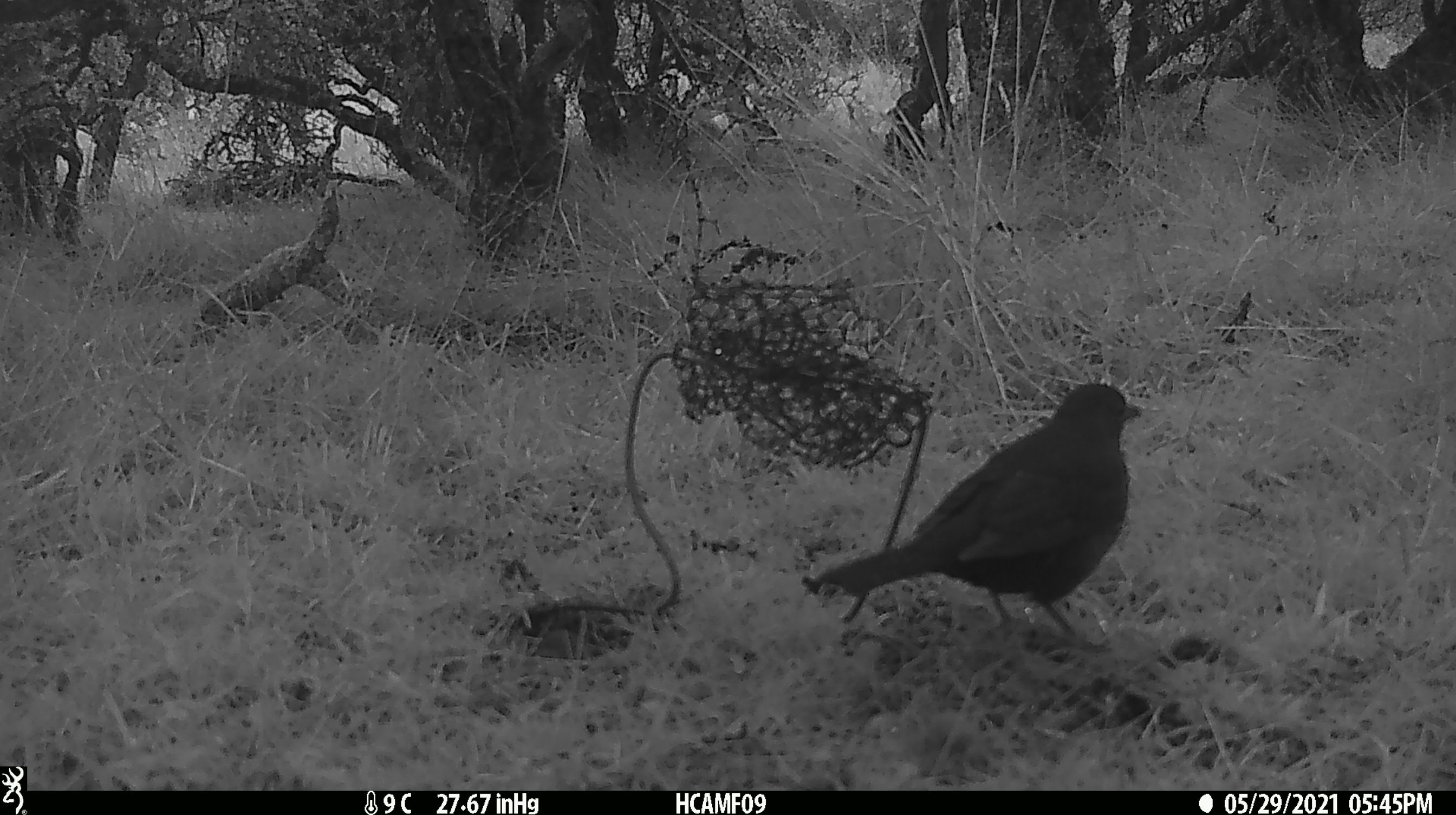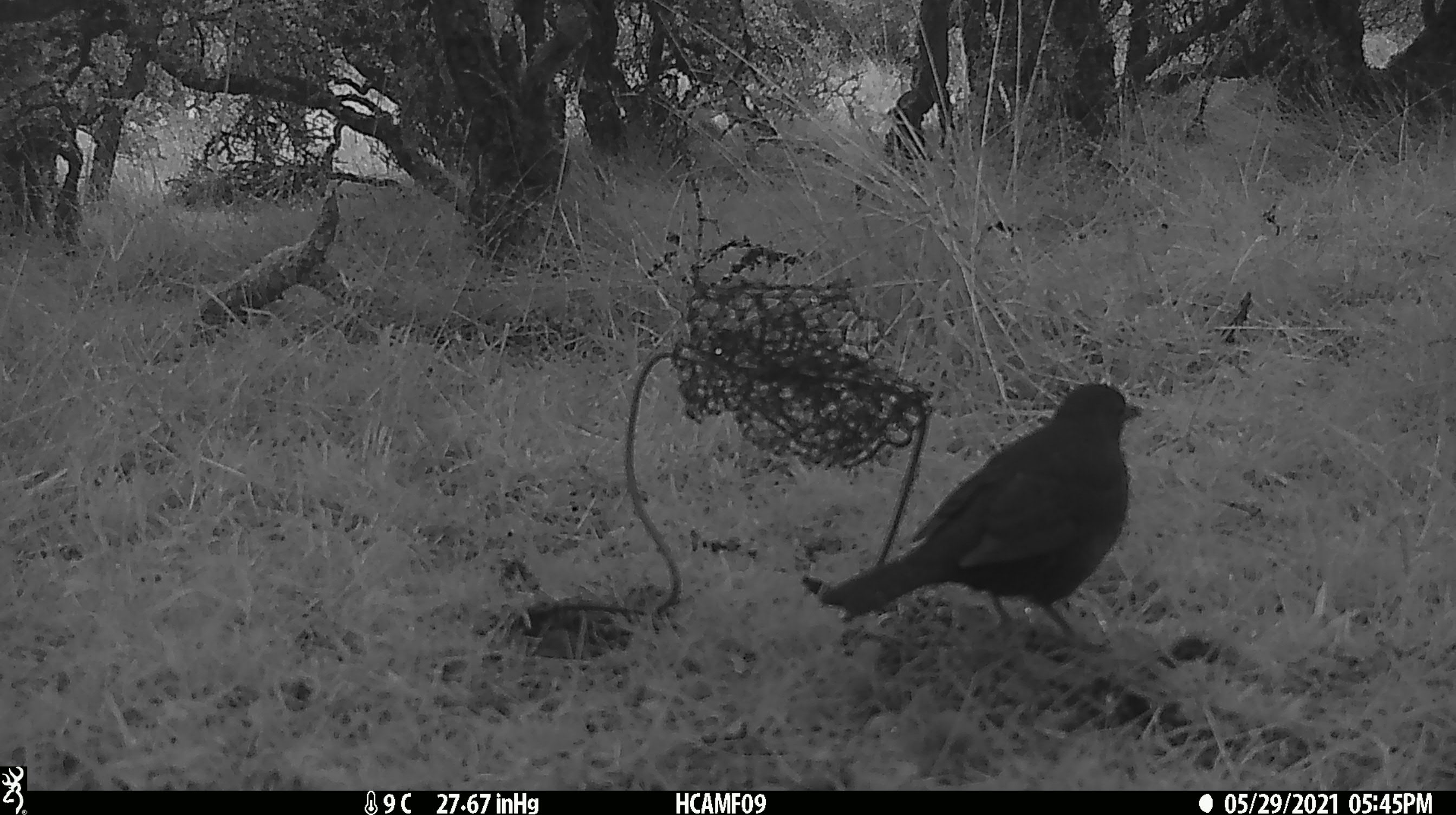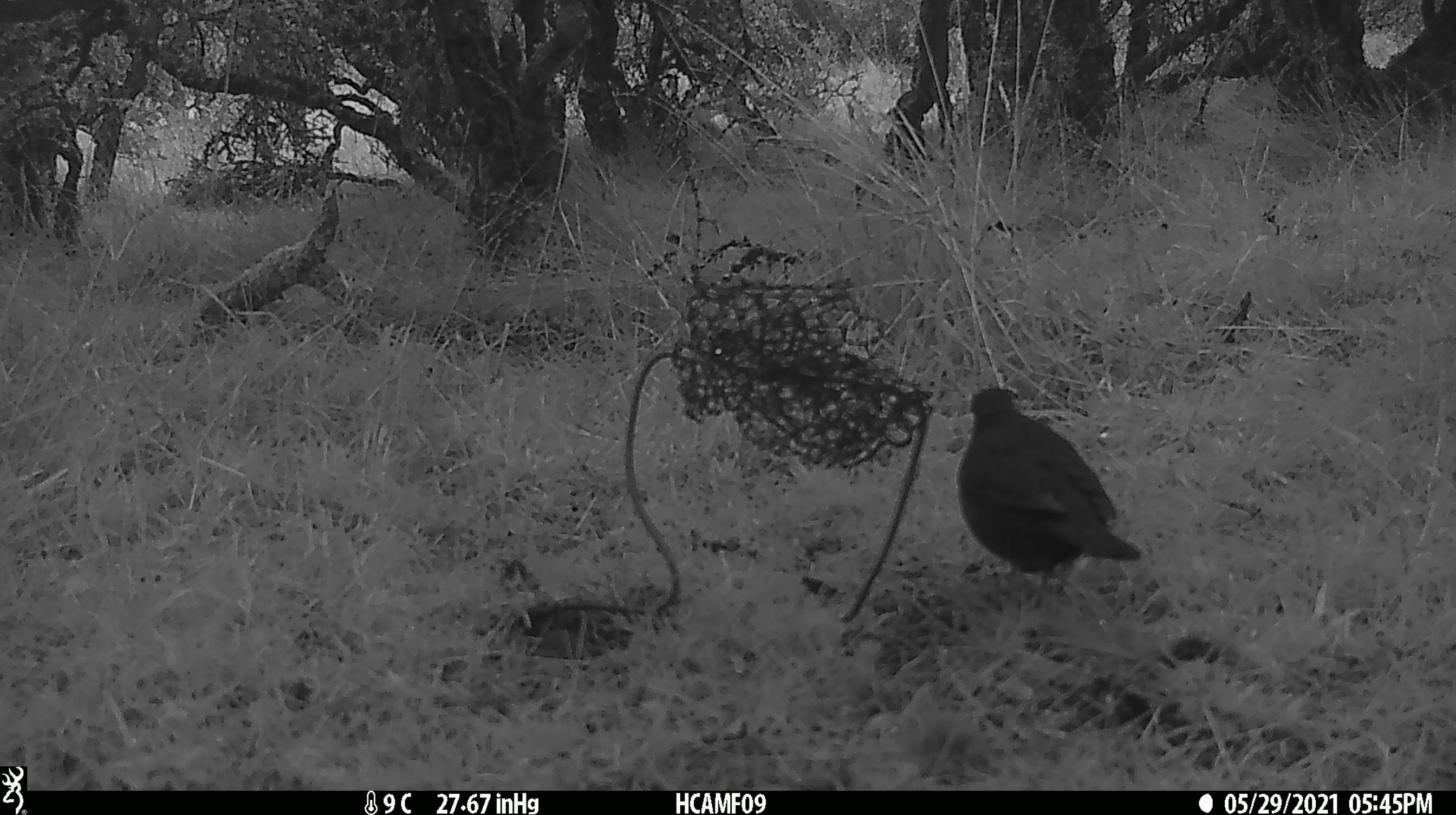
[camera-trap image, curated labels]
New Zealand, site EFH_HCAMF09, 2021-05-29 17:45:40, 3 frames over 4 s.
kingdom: Animalia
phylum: Chordata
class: Aves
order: Passeriformes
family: Turdidae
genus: Turdus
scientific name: Turdus philomelos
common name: song thrush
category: thrush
Thrush (song thrush) (Turdus philomelos).